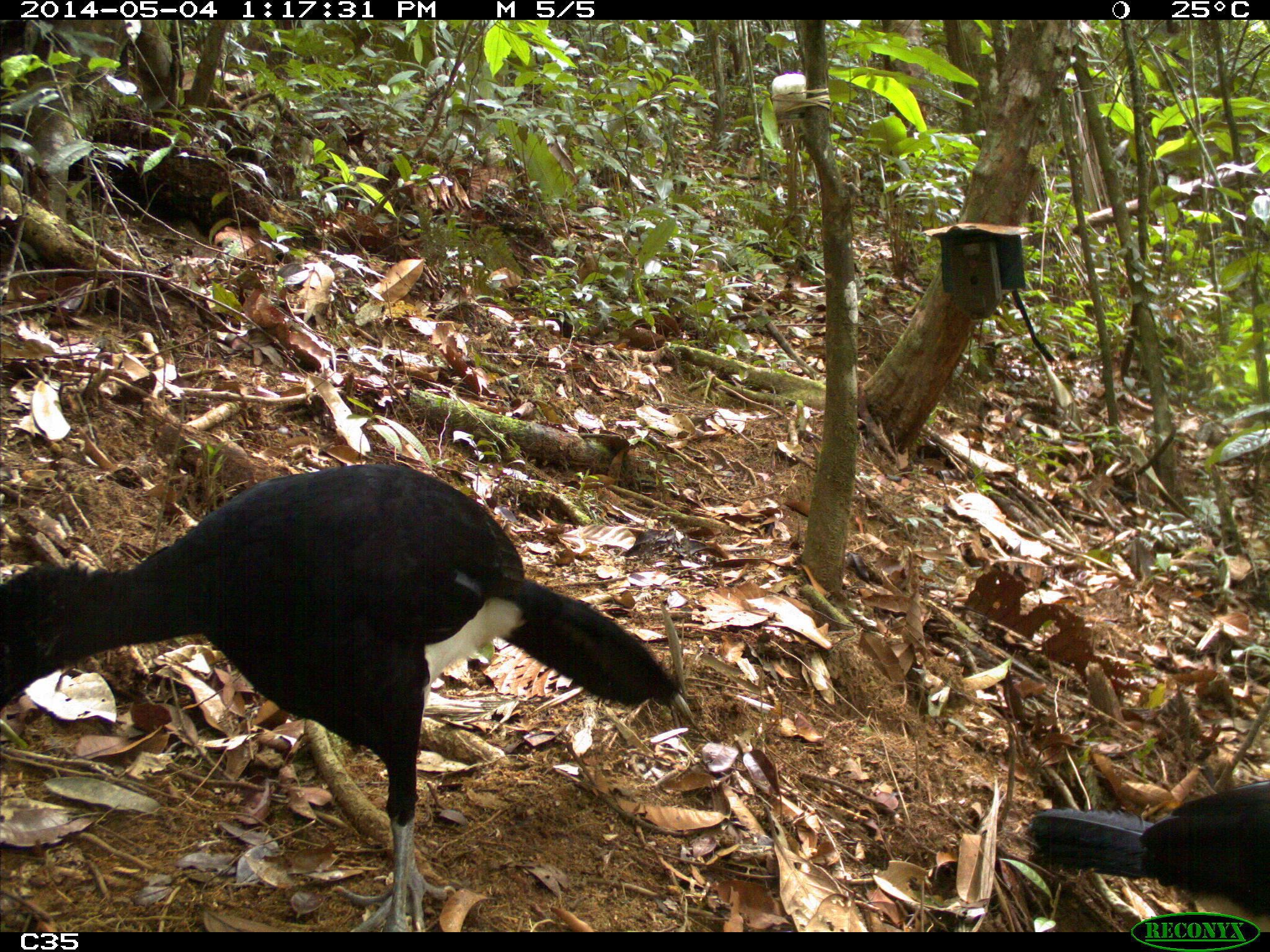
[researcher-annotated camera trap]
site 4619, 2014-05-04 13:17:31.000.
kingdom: Animalia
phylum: Chordata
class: Aves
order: Galliformes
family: Cracidae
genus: Crax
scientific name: Crax alector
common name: black curassow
Crax alector (black curassow), count 2, age adult, sex female.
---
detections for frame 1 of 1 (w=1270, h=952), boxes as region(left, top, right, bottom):
crax alector: region(0, 462, 680, 926); region(1023, 781, 1270, 931)